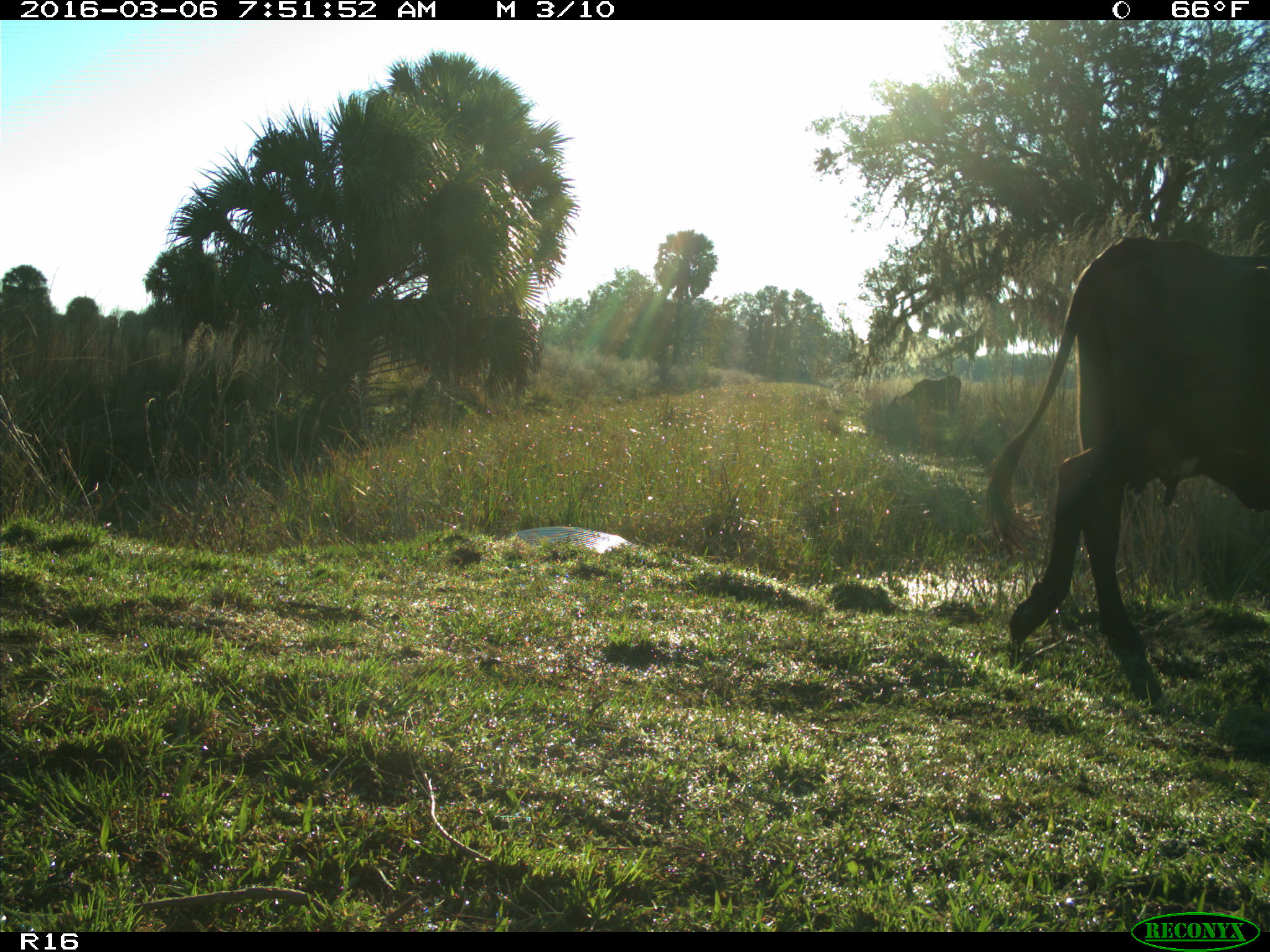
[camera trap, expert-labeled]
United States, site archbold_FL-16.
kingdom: Animalia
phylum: Chordata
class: Mammalia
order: Artiodactyla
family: Bovidae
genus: Bos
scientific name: Bos taurus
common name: domestic cow